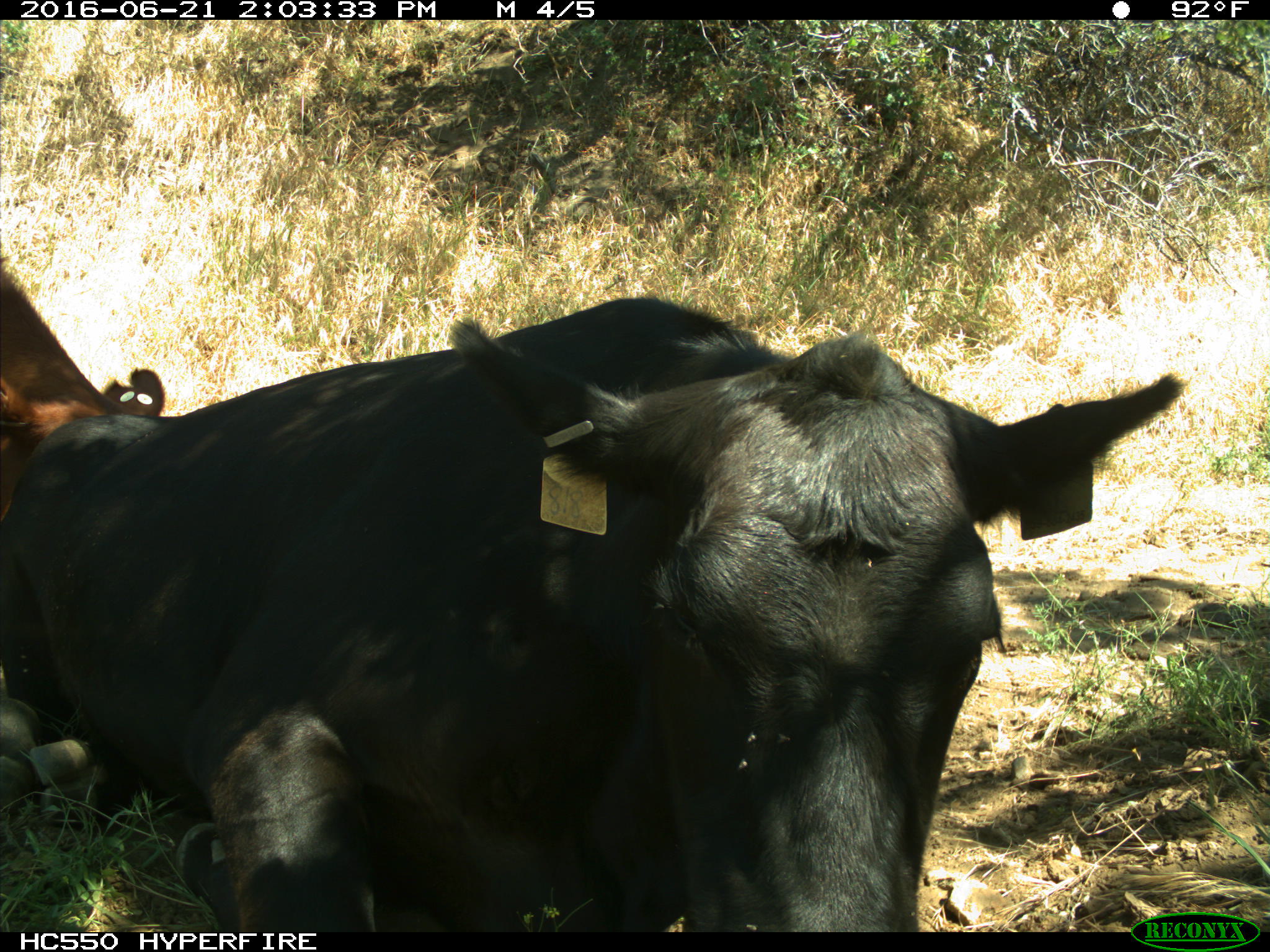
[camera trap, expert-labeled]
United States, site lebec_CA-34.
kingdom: Animalia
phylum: Chordata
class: Mammalia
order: Artiodactyla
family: Bovidae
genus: Bos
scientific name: Bos taurus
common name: domestic cow